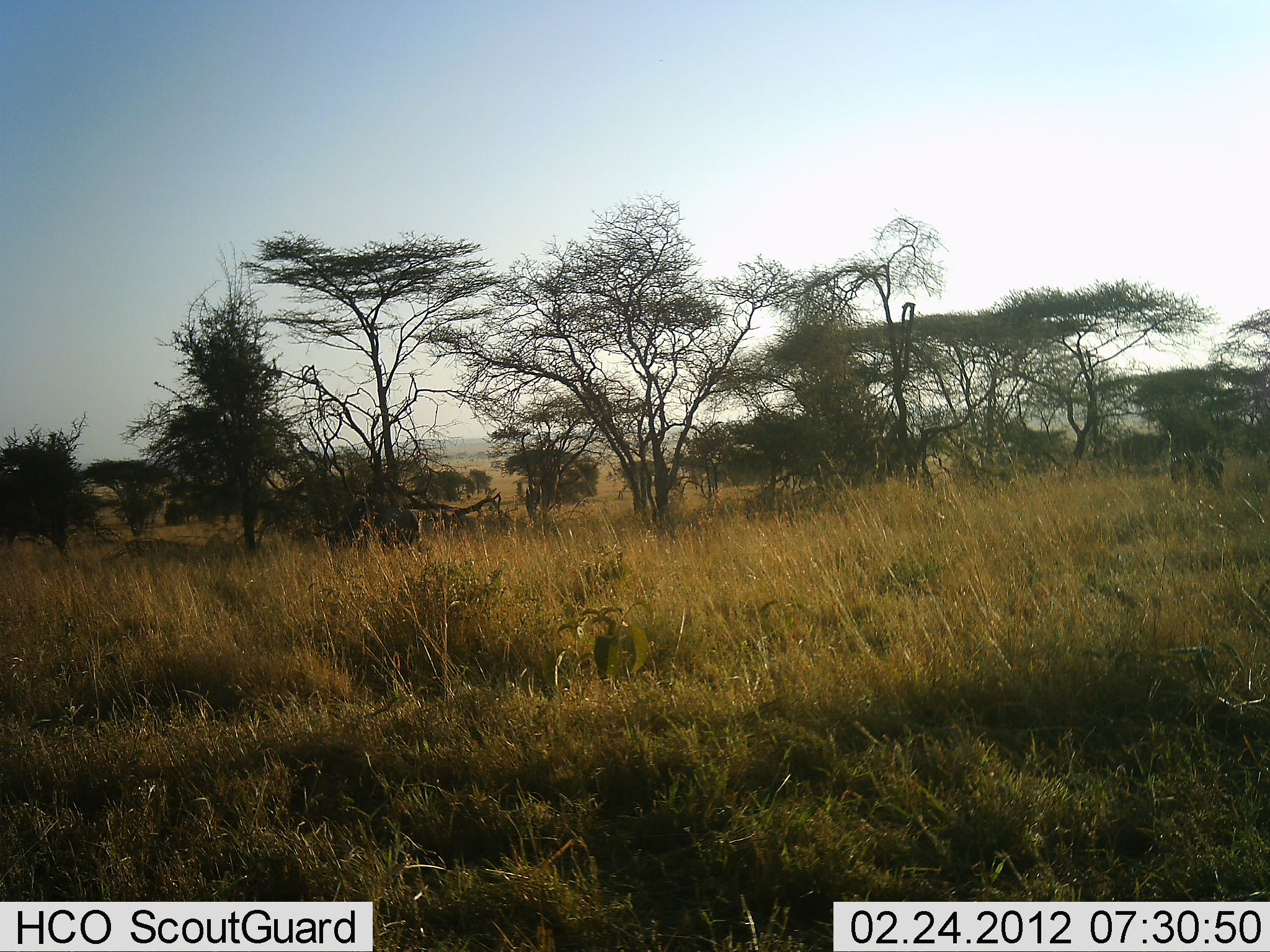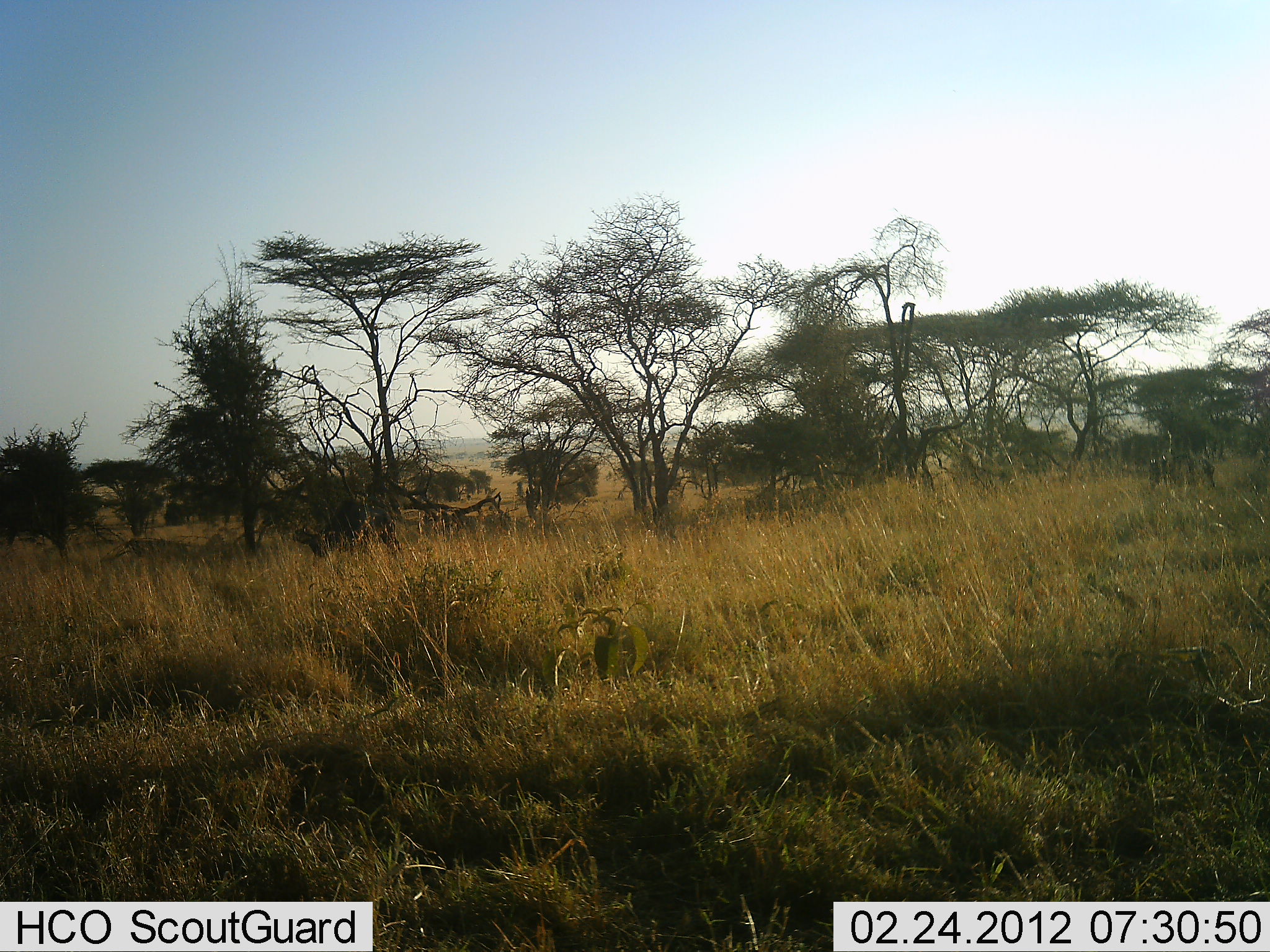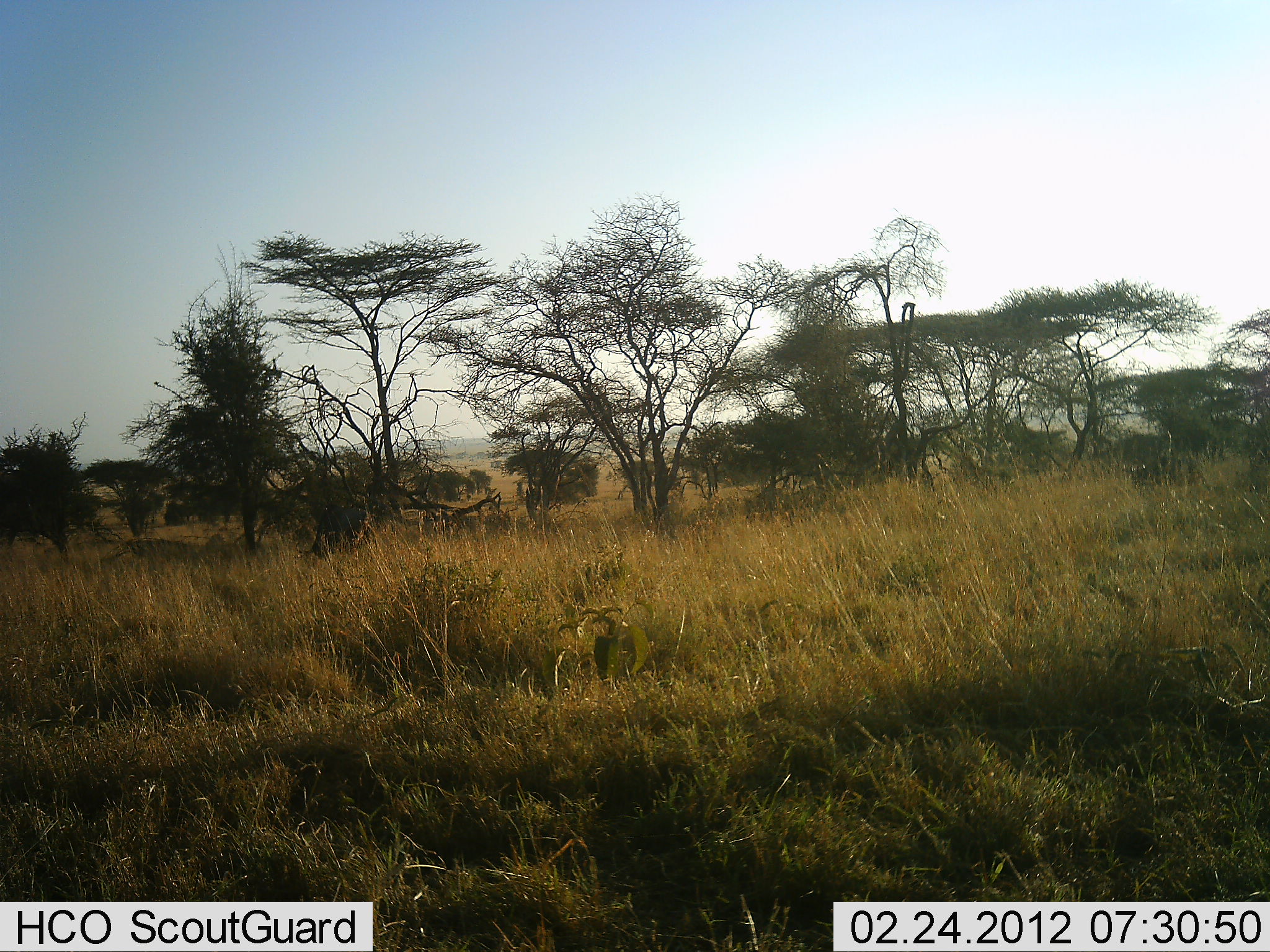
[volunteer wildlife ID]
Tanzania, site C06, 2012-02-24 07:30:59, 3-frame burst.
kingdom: Animalia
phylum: Chordata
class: Mammalia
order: Artiodactyla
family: Bovidae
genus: Connochaetes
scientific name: Connochaetes taurinus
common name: blue wildebeest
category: wildebeest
Wildebeest (blue wildebeest) (Connochaetes taurinus), count 2. Behavior (volunteer vote fractions): standing 12%, resting 0%, moving 100%, interacting 0%. Young present (vote fraction): 0%. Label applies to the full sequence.